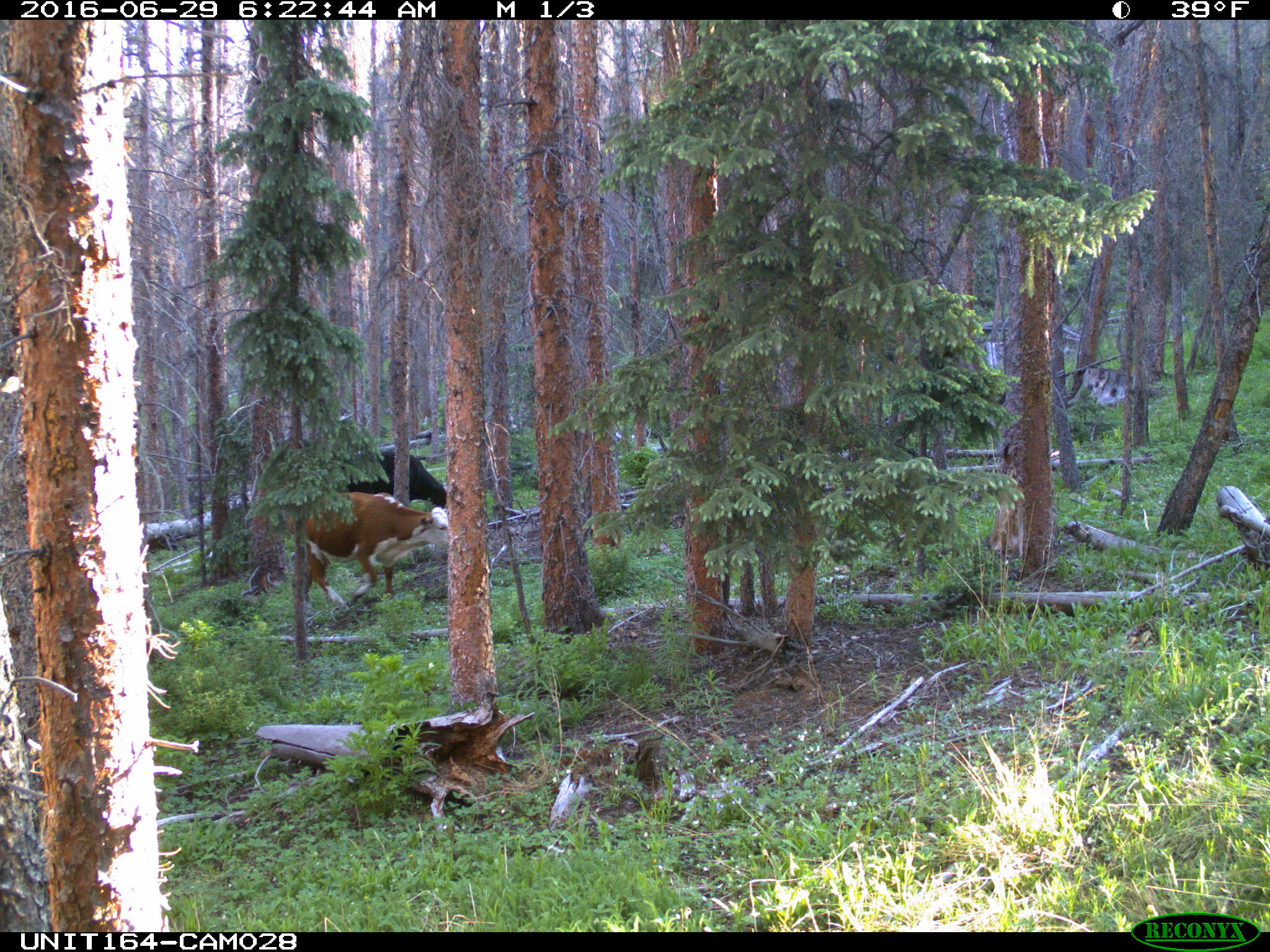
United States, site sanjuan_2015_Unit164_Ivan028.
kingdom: Animalia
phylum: Chordata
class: Mammalia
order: Artiodactyla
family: Bovidae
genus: Bos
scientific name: Bos taurus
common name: domestic cow